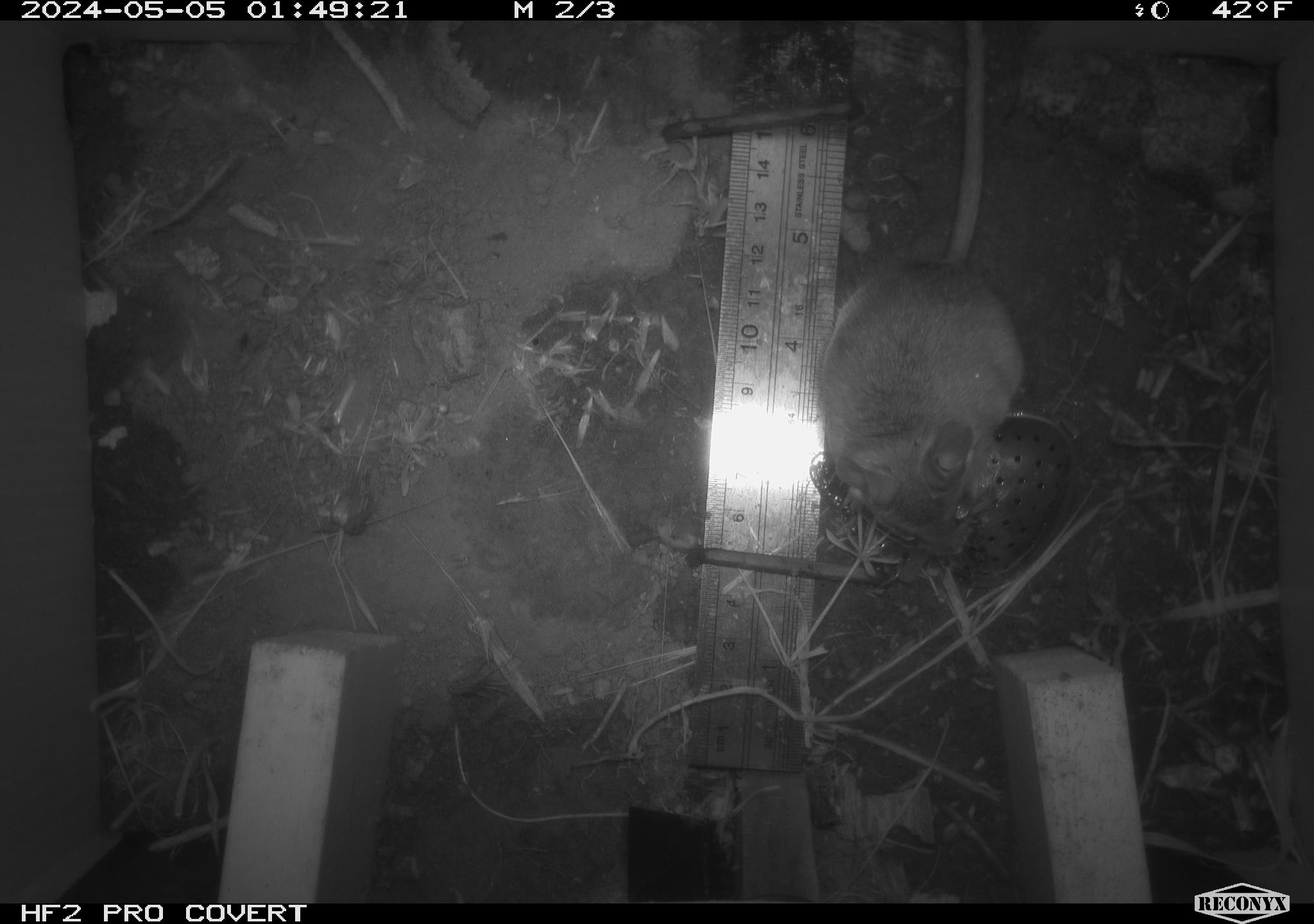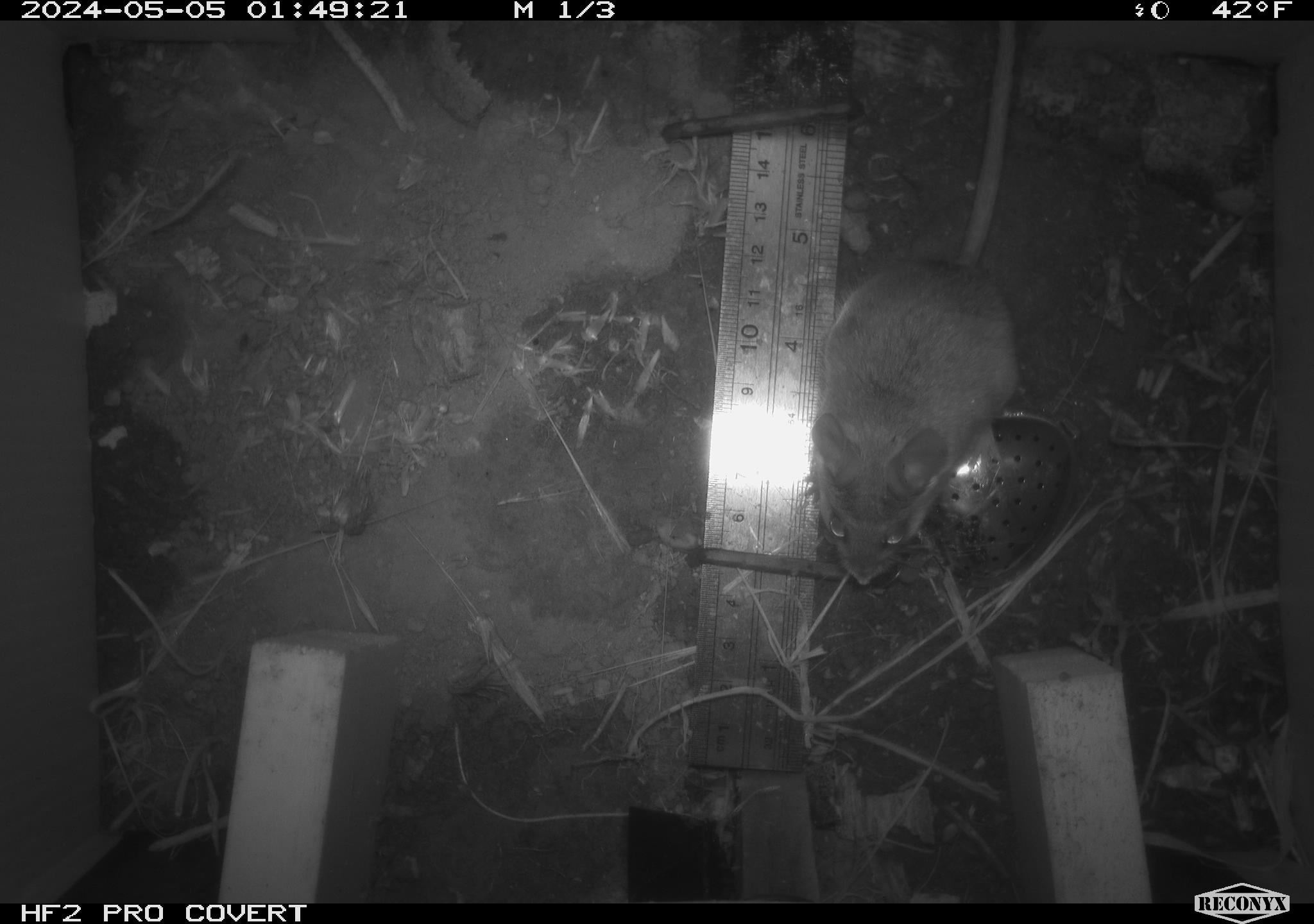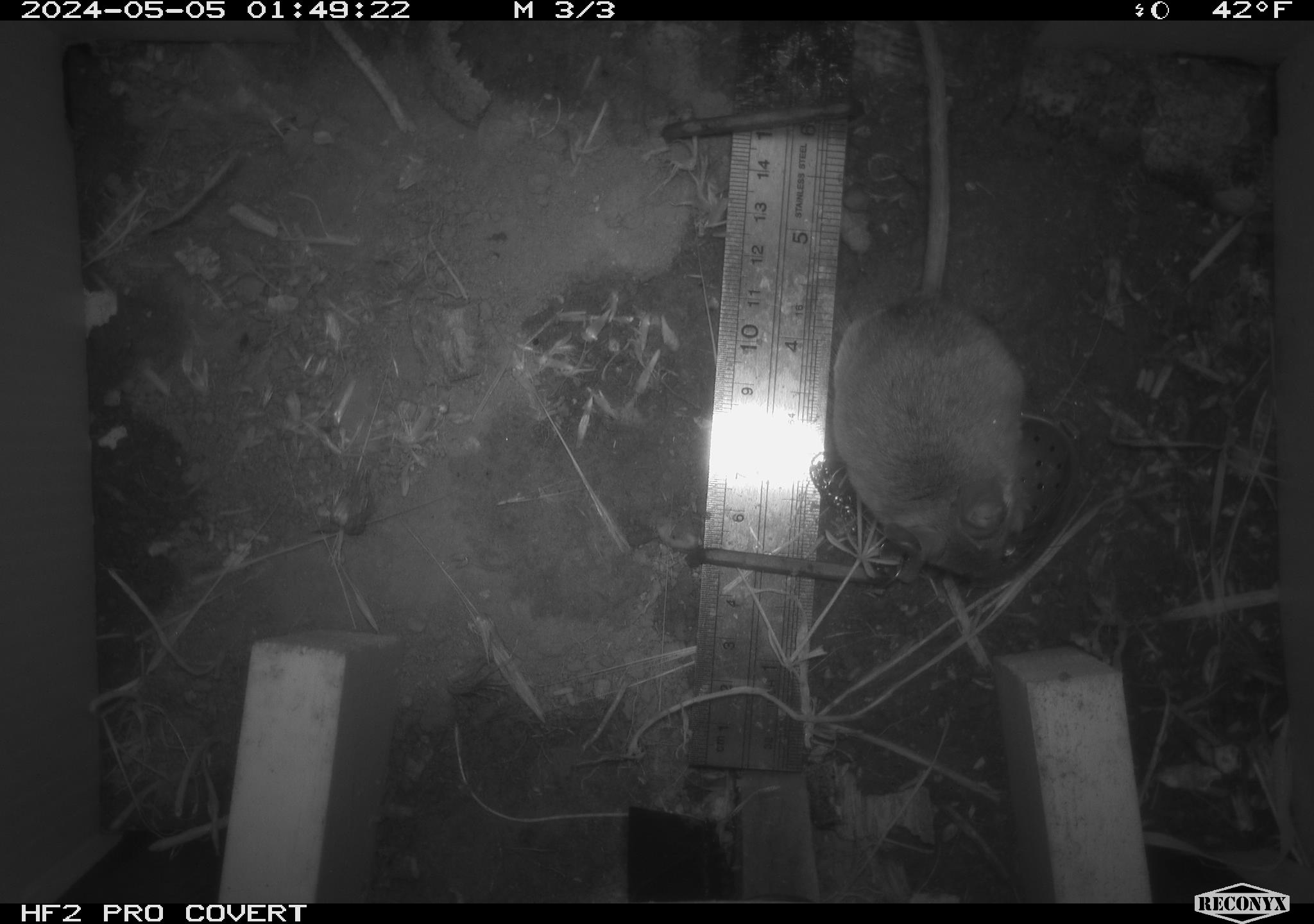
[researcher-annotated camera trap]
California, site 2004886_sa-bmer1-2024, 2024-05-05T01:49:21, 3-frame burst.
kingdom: Animalia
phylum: Chordata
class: Mammalia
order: Rodentia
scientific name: Rodentia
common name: mouse species